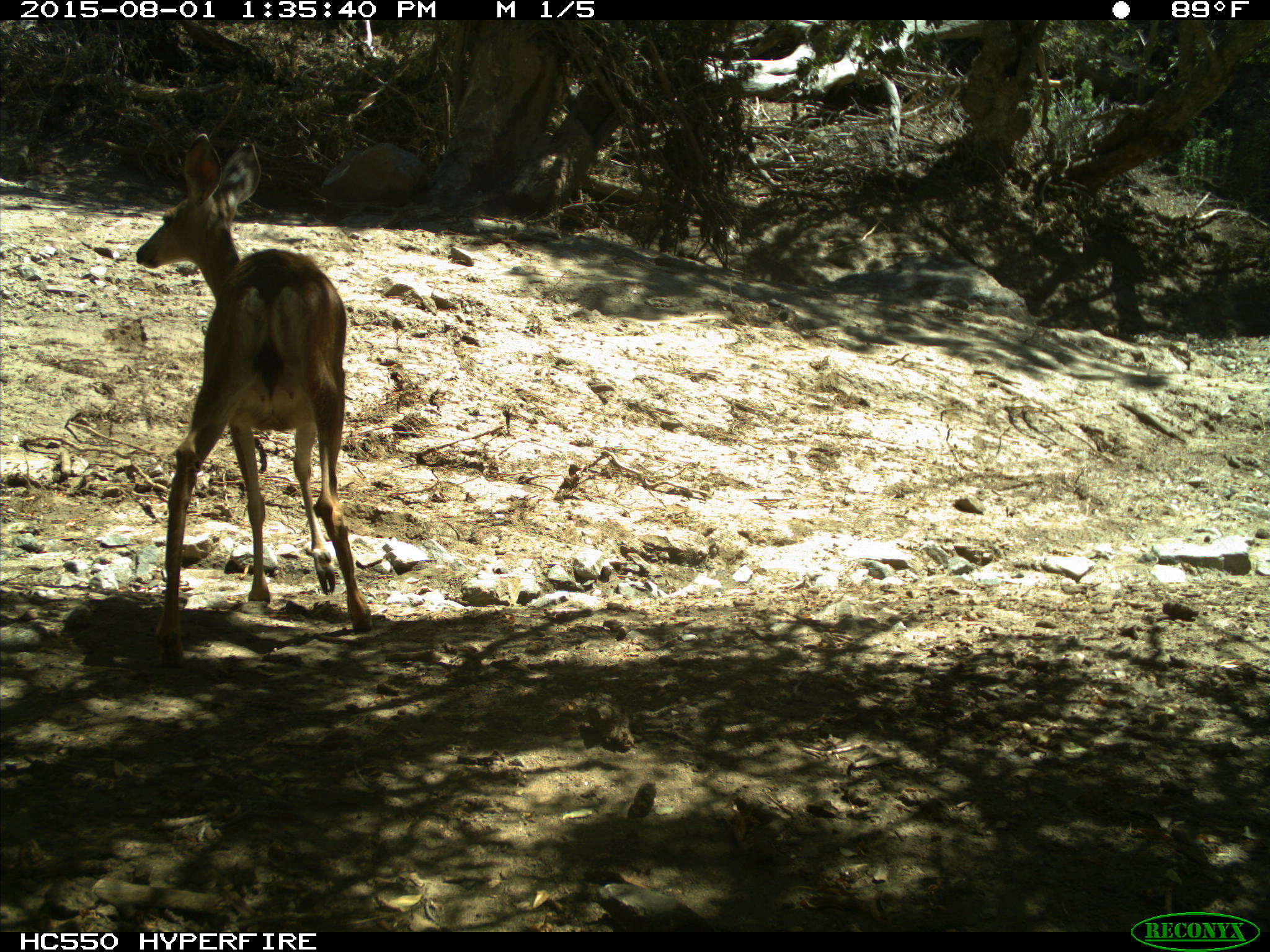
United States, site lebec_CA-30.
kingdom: Animalia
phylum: Chordata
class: Mammalia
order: Artiodactyla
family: Cervidae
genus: Odocoileus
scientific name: Odocoileus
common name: deer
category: unidentified deer